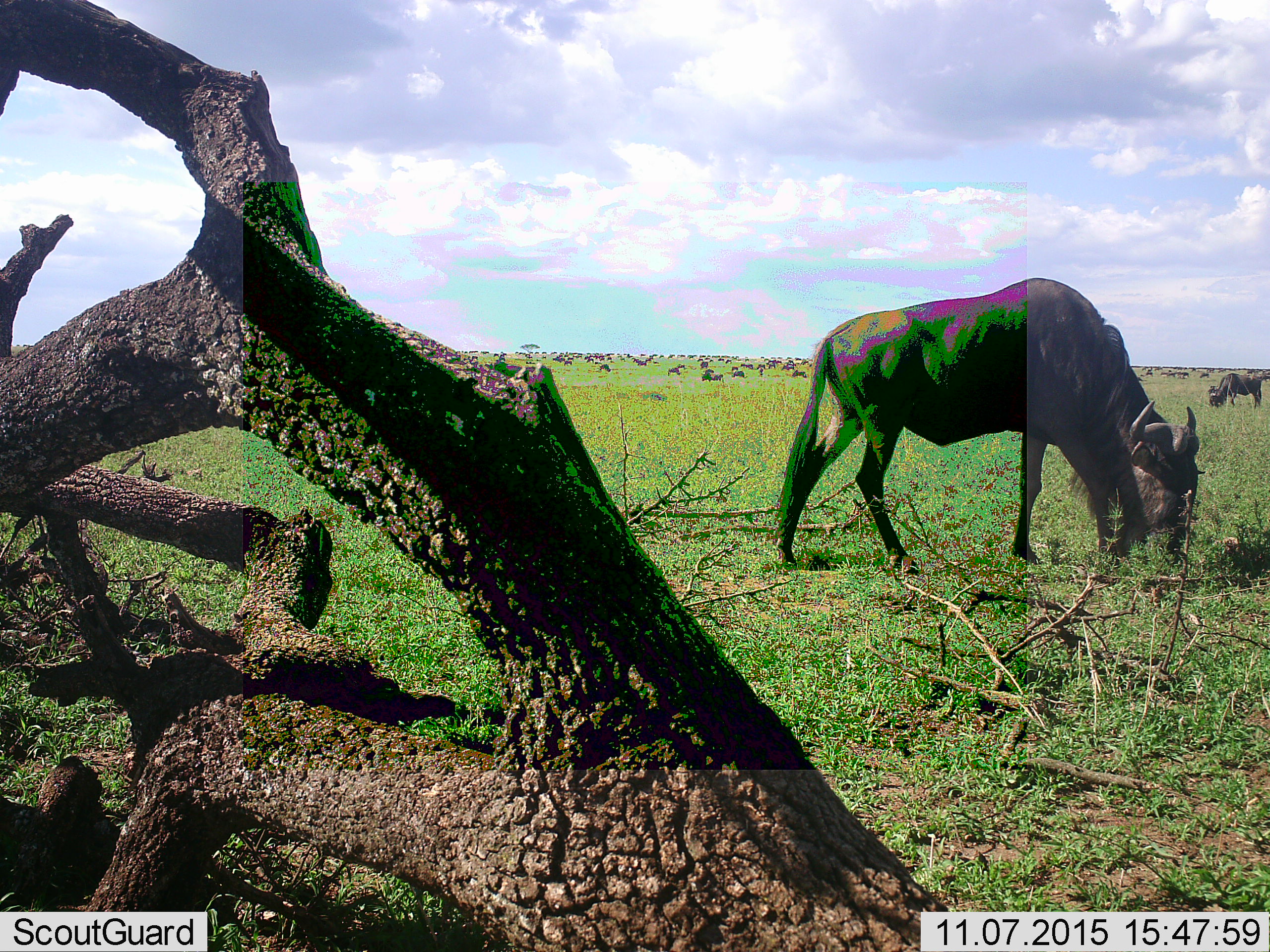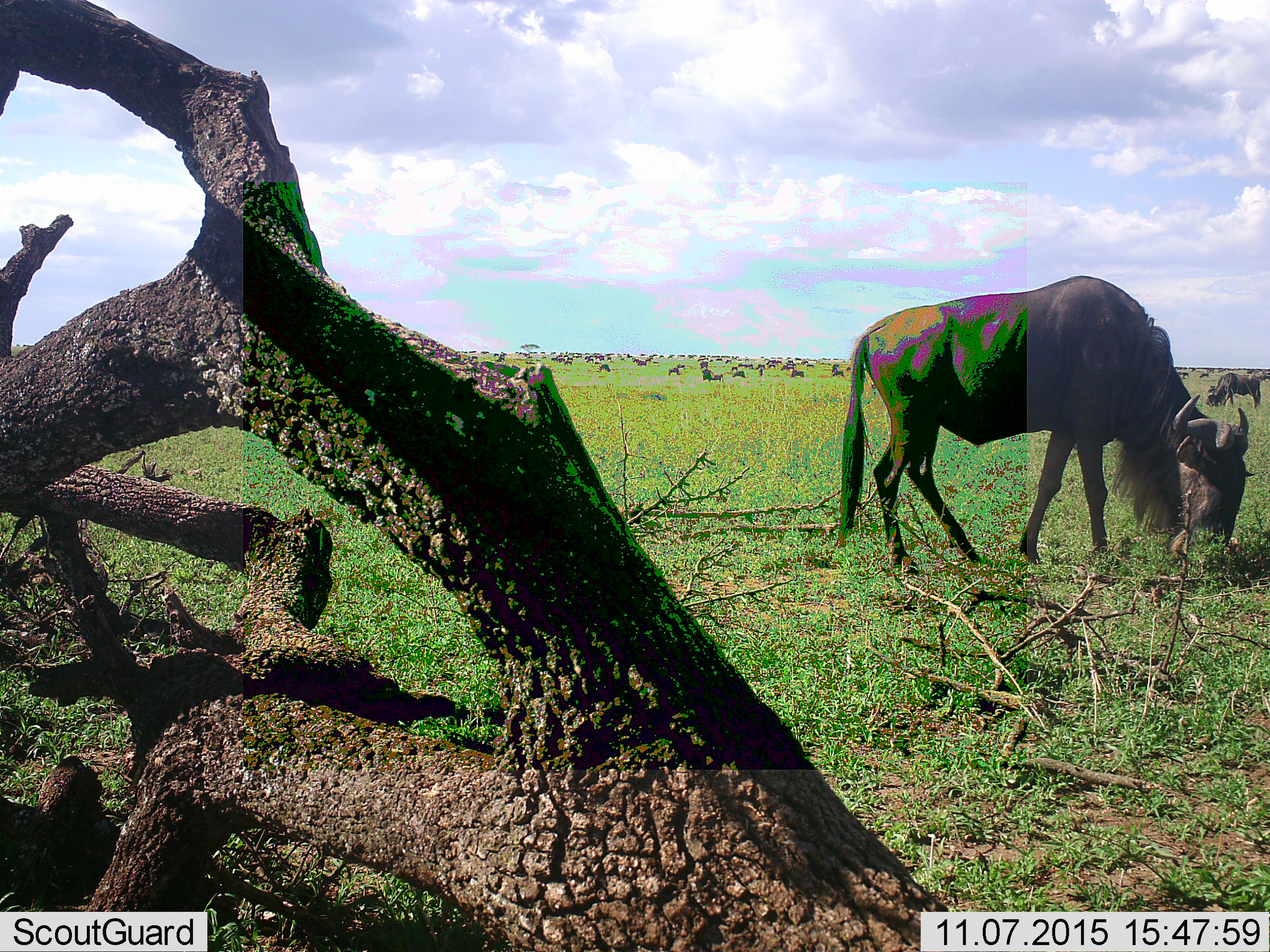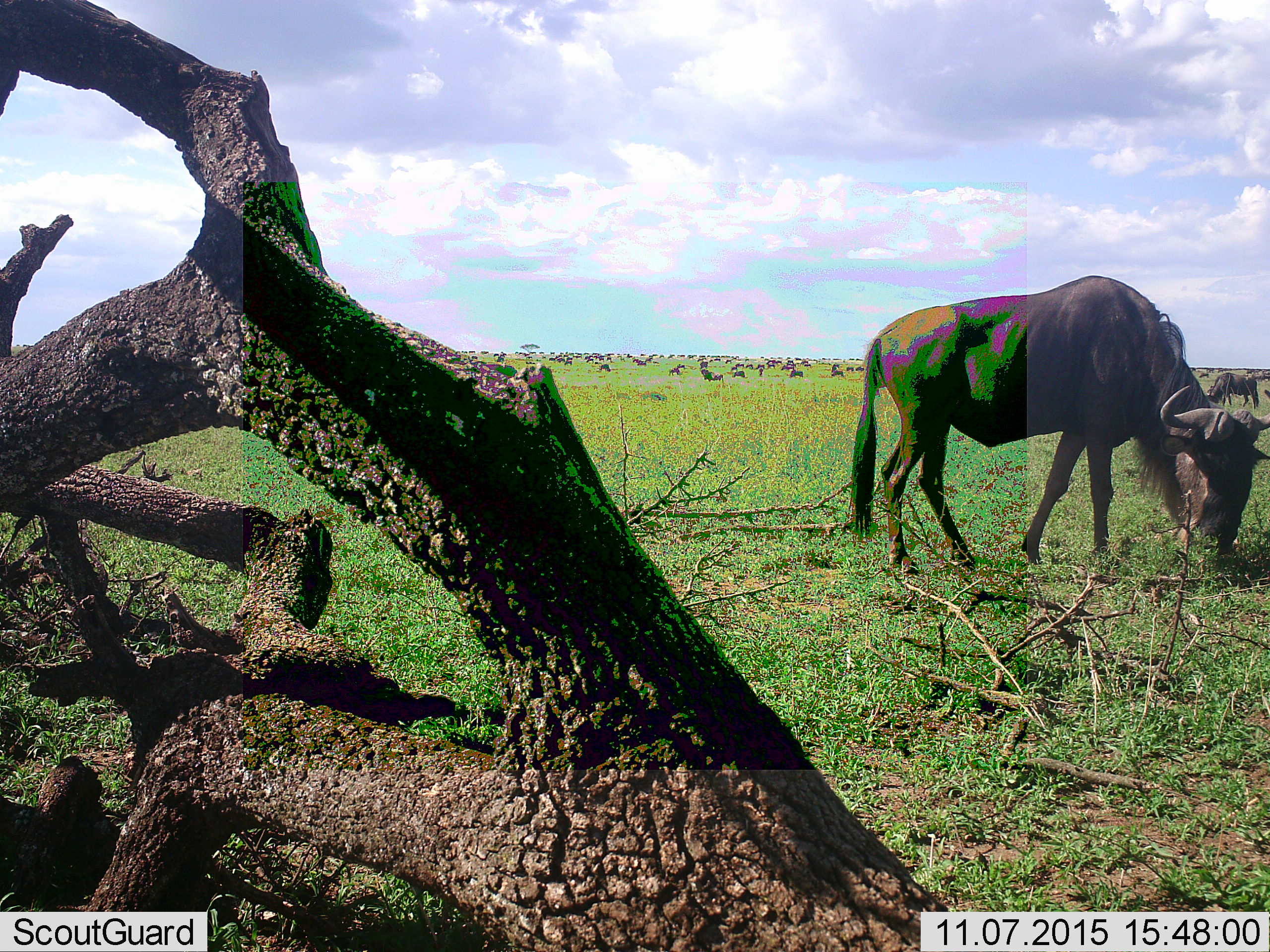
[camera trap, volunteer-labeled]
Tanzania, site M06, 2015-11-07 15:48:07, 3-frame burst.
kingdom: Animalia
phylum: Chordata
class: Mammalia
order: Artiodactyla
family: Bovidae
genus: Connochaetes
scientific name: Connochaetes taurinus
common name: blue wildebeest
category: wildebeest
Wildebeest (blue wildebeest) (Connochaetes taurinus), count 51+. Behavior (volunteer vote fractions): standing 25%, resting 0%, moving 50%, interacting 0%. Young present (vote fraction): 0%. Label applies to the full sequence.